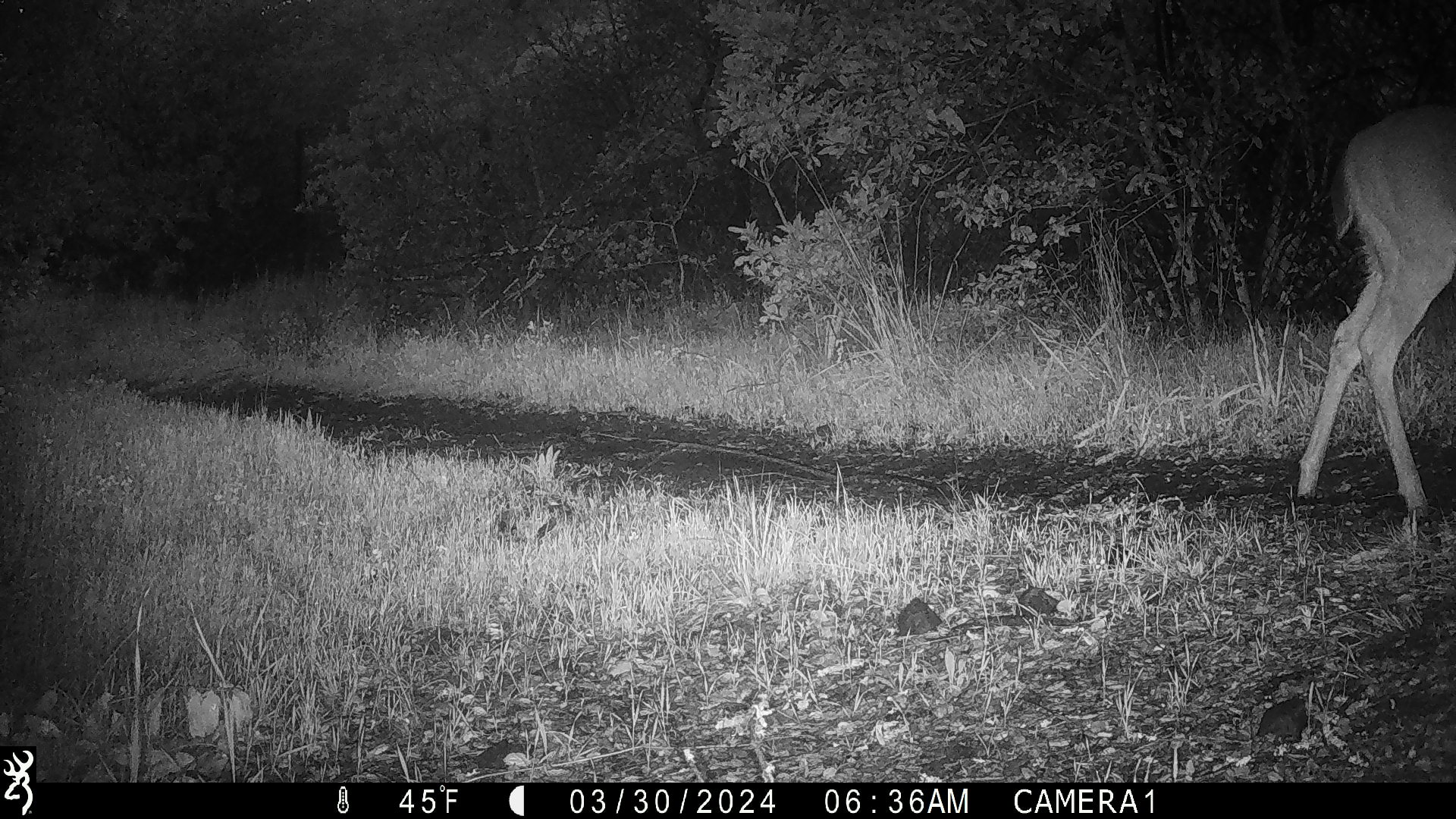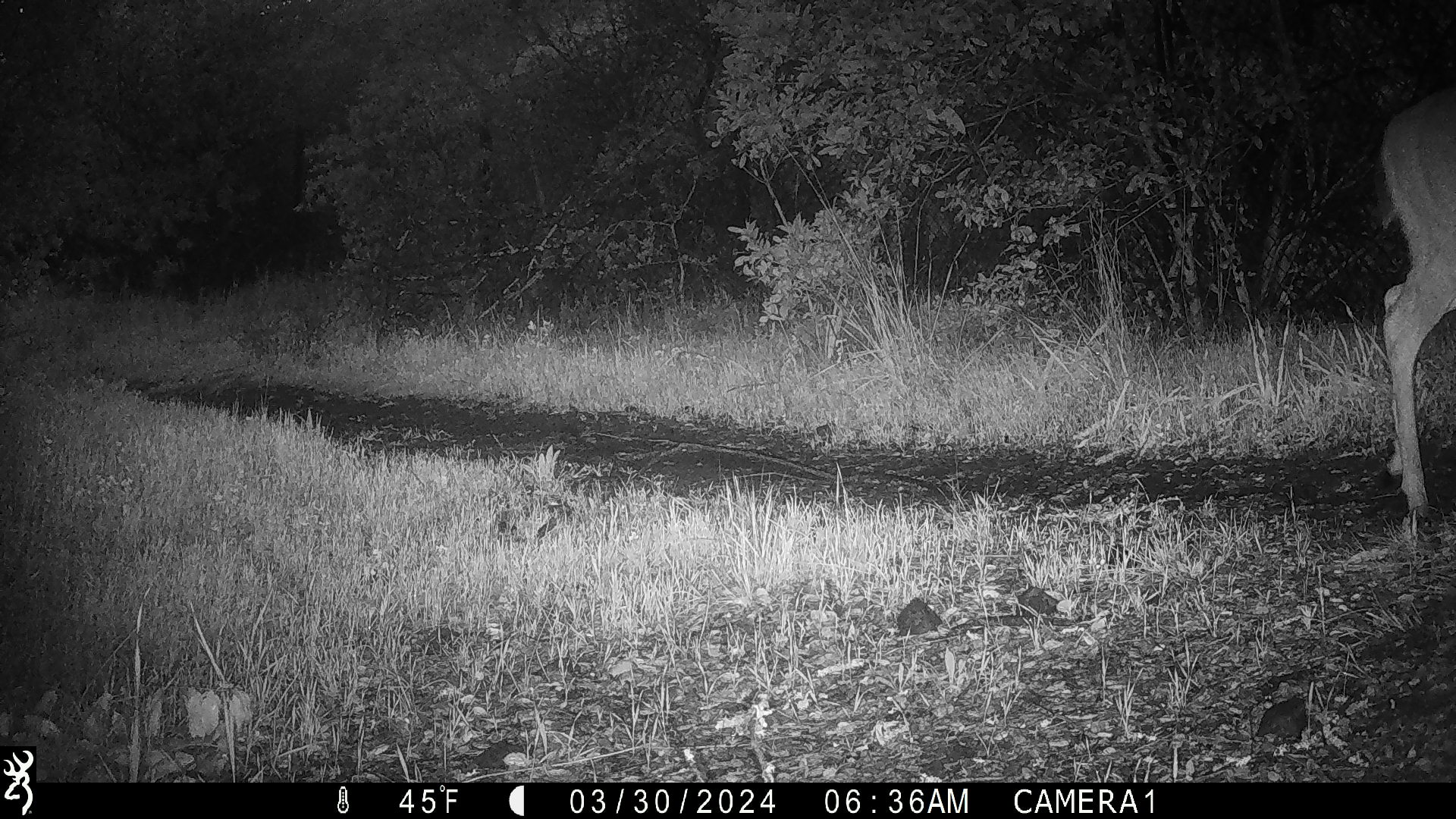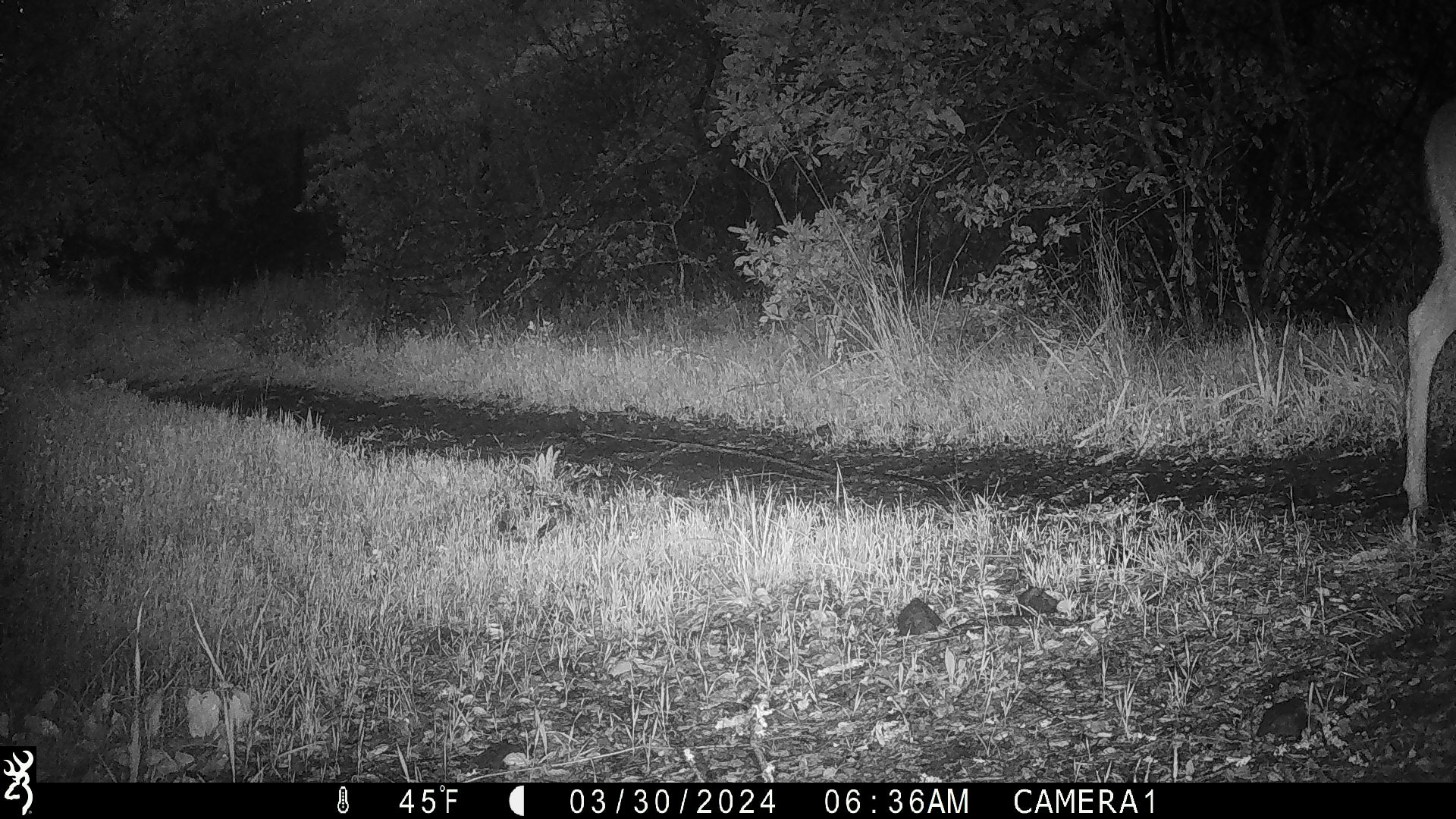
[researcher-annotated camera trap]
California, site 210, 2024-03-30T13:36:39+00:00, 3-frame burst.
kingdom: Animalia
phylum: Chordata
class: Mammalia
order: Artiodactyla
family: Cervidae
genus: Odocoileus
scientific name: Odocoileus hemionus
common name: mule deer